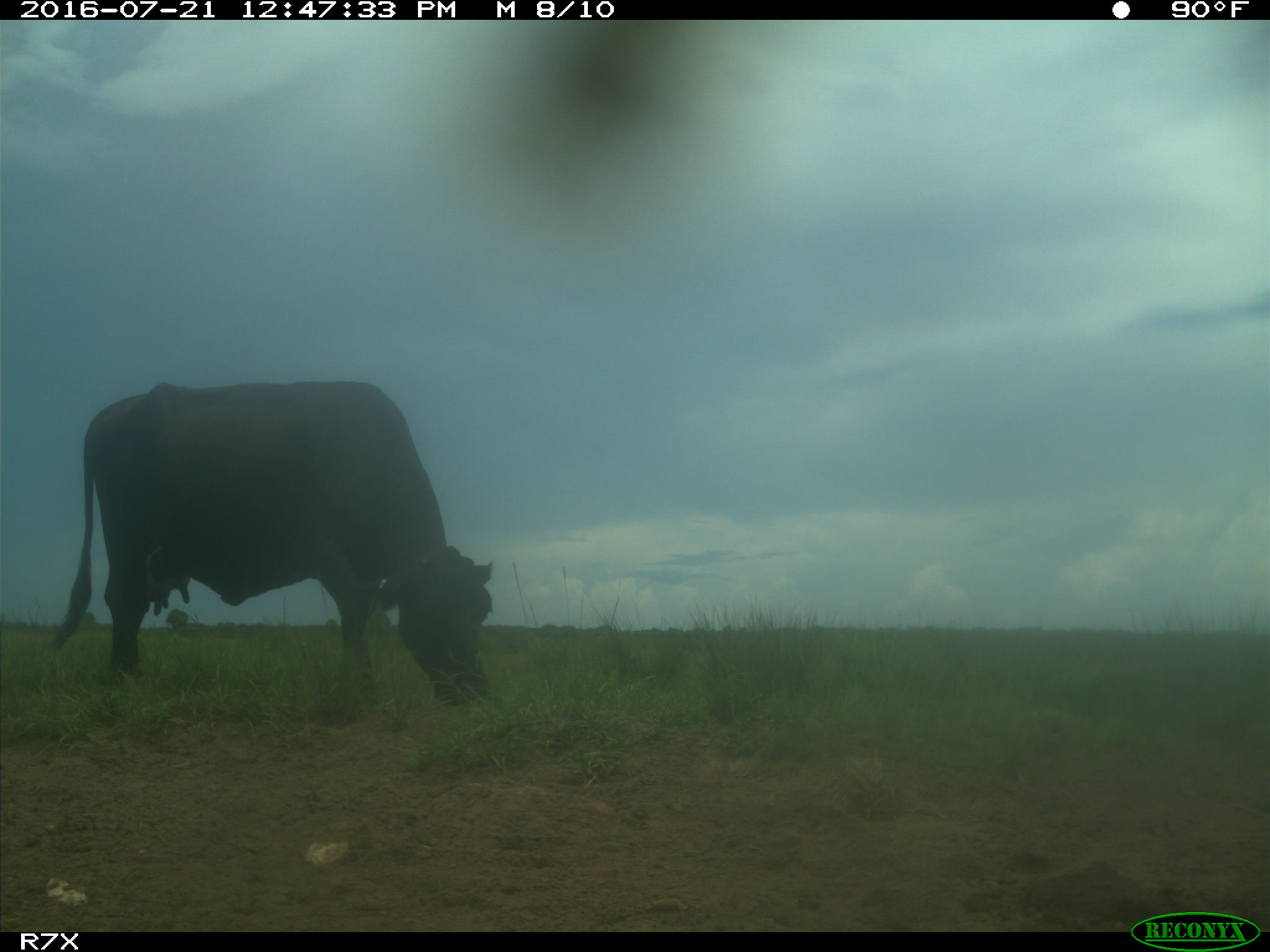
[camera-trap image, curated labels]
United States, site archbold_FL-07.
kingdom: Animalia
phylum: Chordata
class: Mammalia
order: Artiodactyla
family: Bovidae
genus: Bos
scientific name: Bos taurus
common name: domestic cow